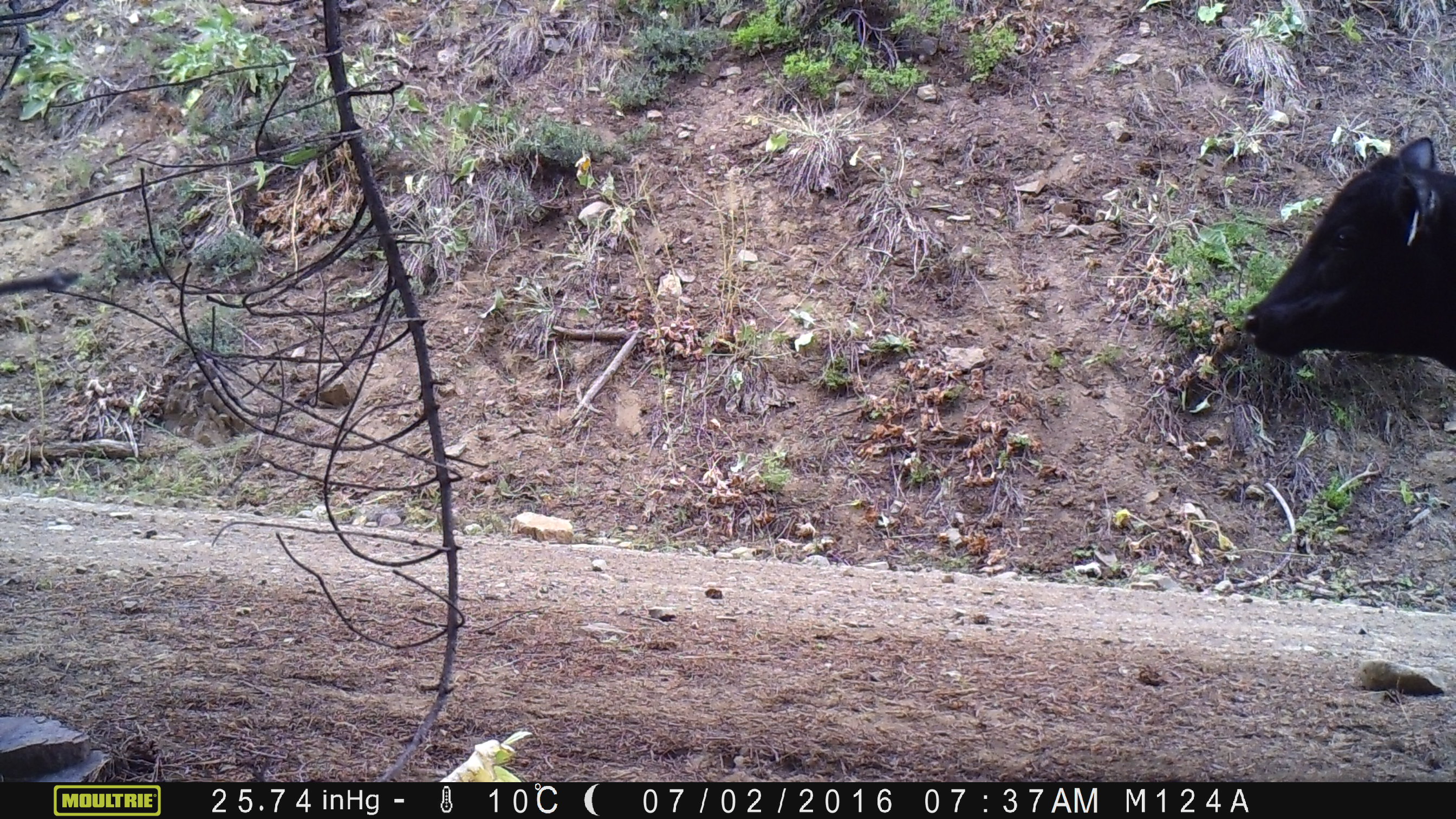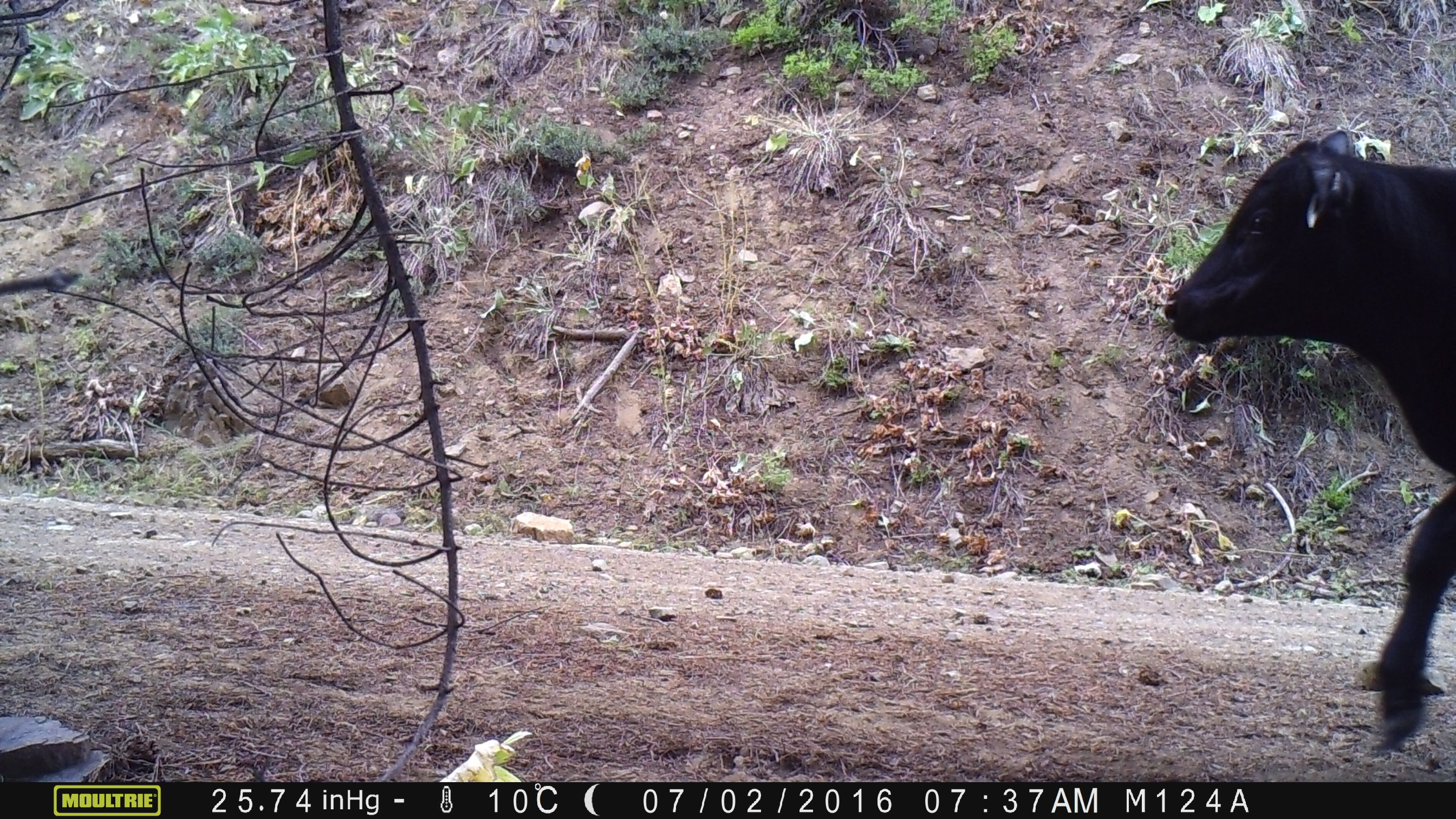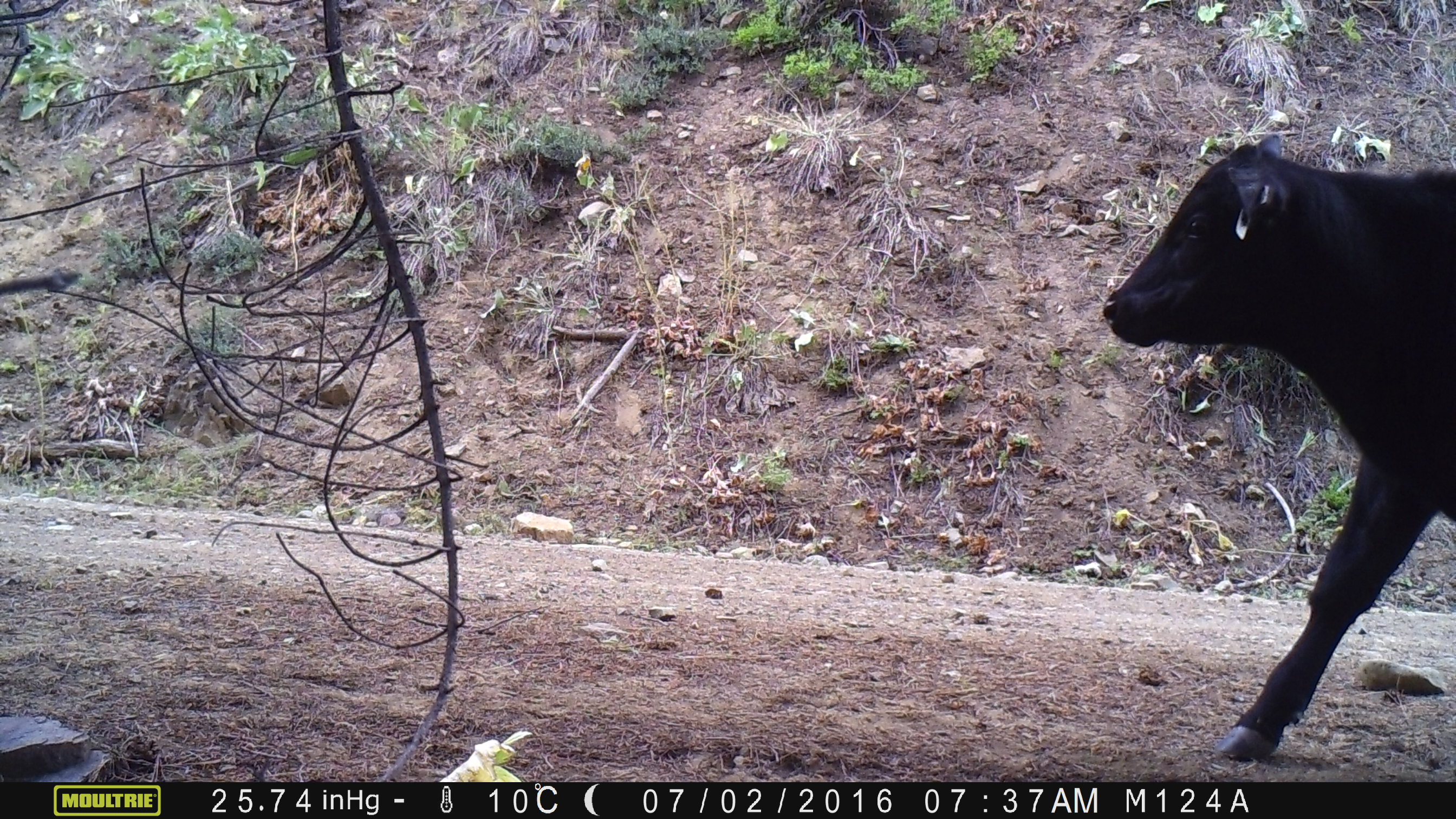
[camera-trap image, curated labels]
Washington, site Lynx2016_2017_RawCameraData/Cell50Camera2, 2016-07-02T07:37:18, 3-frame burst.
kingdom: Animalia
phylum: Chordata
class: Mammalia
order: Artiodactyla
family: Bovidae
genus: Bos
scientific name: Bos taurus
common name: domestic cattle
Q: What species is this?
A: Domestic cattle (Bos taurus).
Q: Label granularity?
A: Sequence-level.